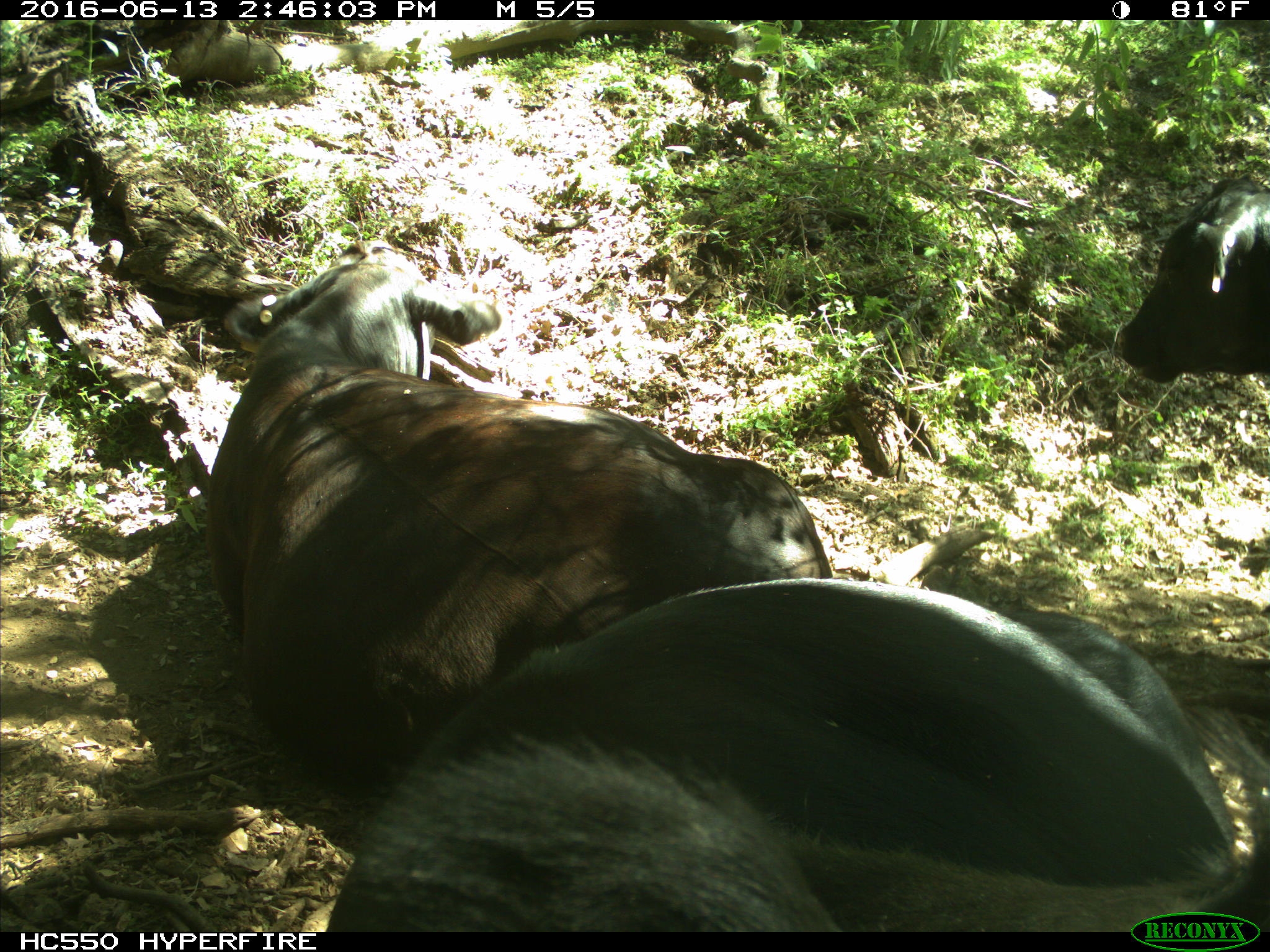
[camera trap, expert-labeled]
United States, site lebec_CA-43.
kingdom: Animalia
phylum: Chordata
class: Mammalia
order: Artiodactyla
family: Bovidae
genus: Bos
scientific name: Bos taurus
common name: domestic cow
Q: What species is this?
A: Bos taurus (domestic cow).